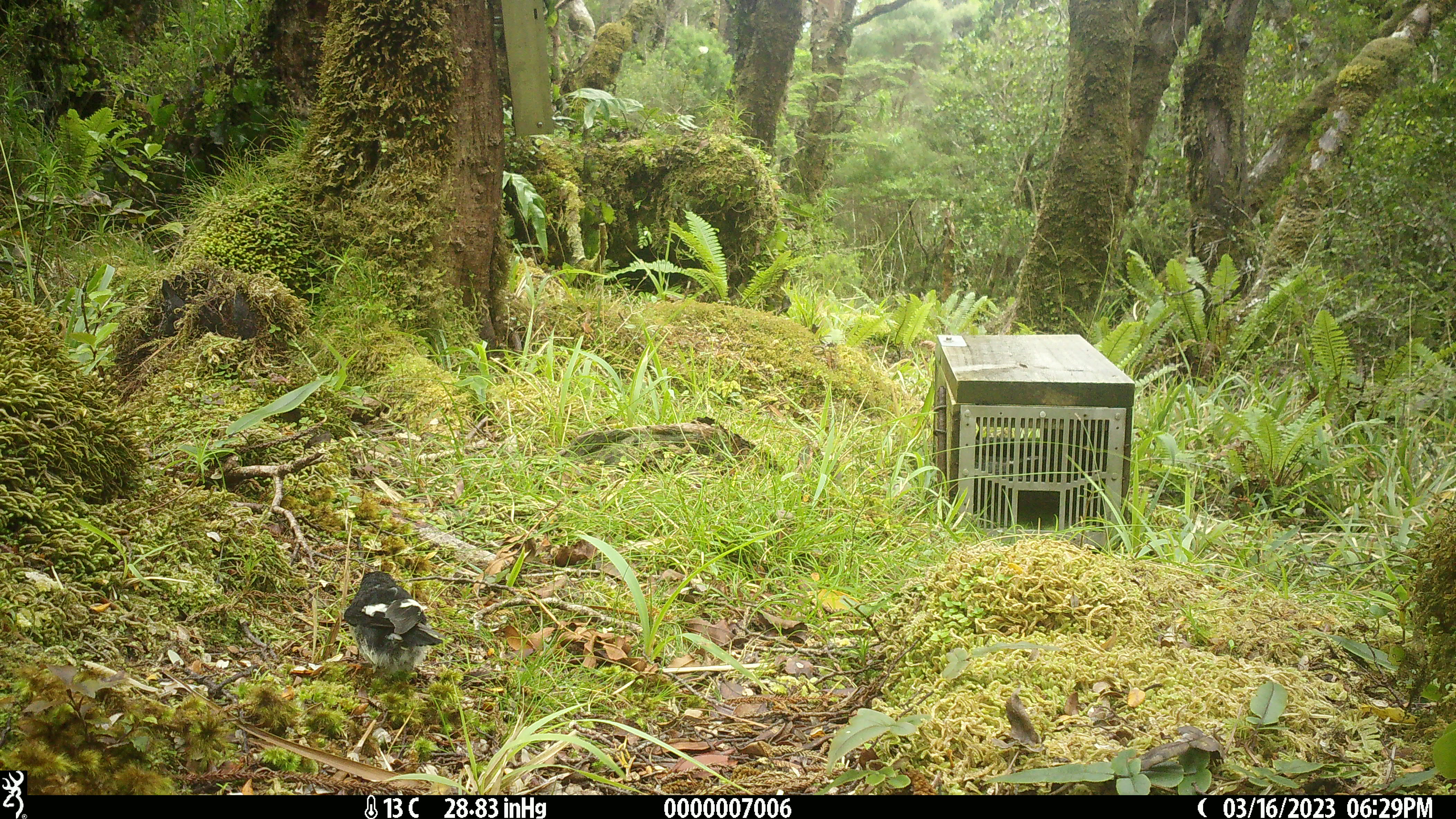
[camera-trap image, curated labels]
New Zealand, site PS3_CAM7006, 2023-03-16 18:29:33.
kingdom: Animalia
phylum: Chordata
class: Aves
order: Passeriformes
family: Petroicidae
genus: Petroica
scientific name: Petroica macrocephala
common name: tomtit